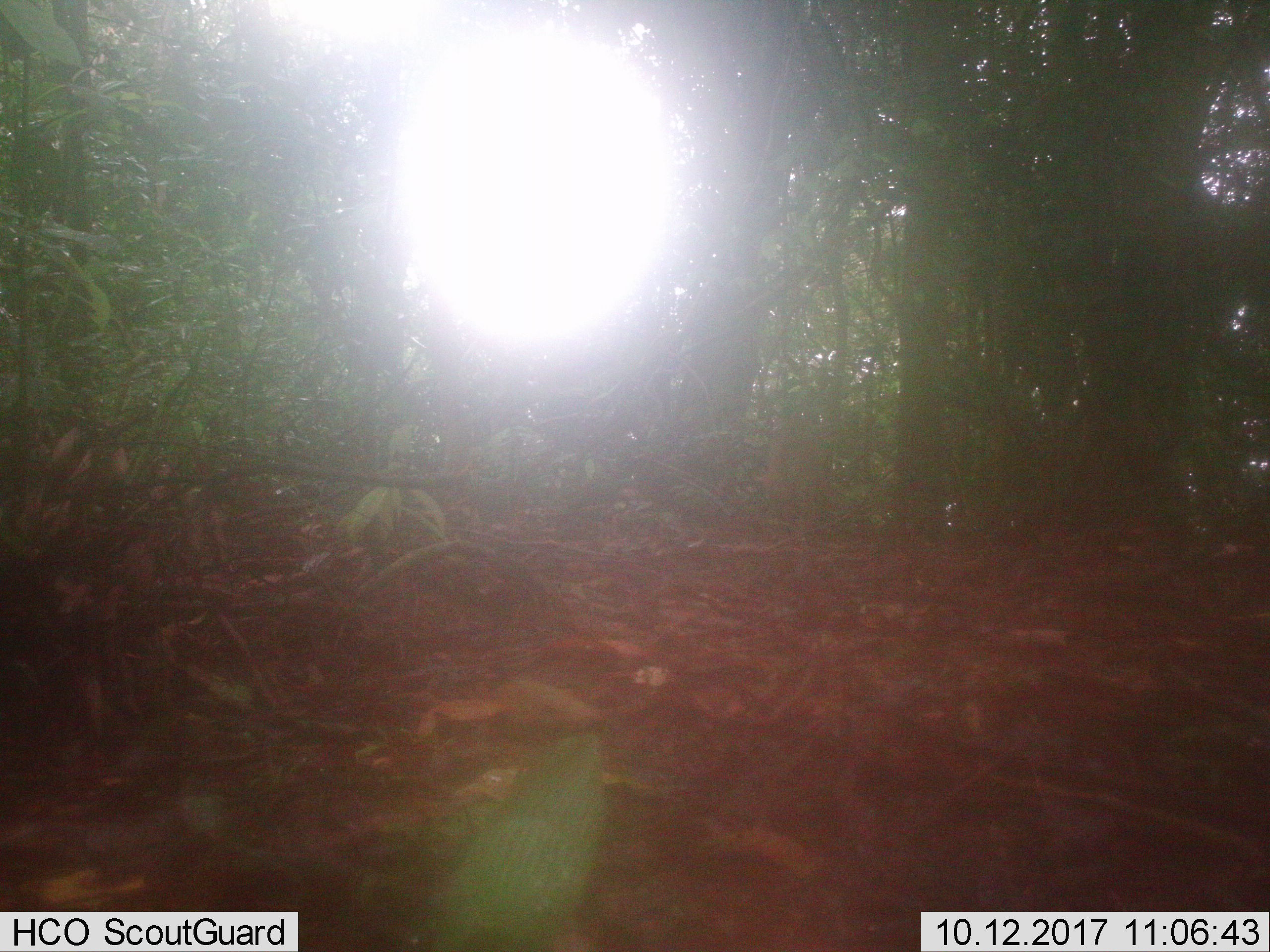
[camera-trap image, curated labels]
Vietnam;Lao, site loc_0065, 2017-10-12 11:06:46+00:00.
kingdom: Animalia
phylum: Chordata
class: Mammalia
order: Primates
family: Cercopithecidae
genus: Macaca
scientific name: Macaca nemestrina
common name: pig-tailed macaque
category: pig tailed macaque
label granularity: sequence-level